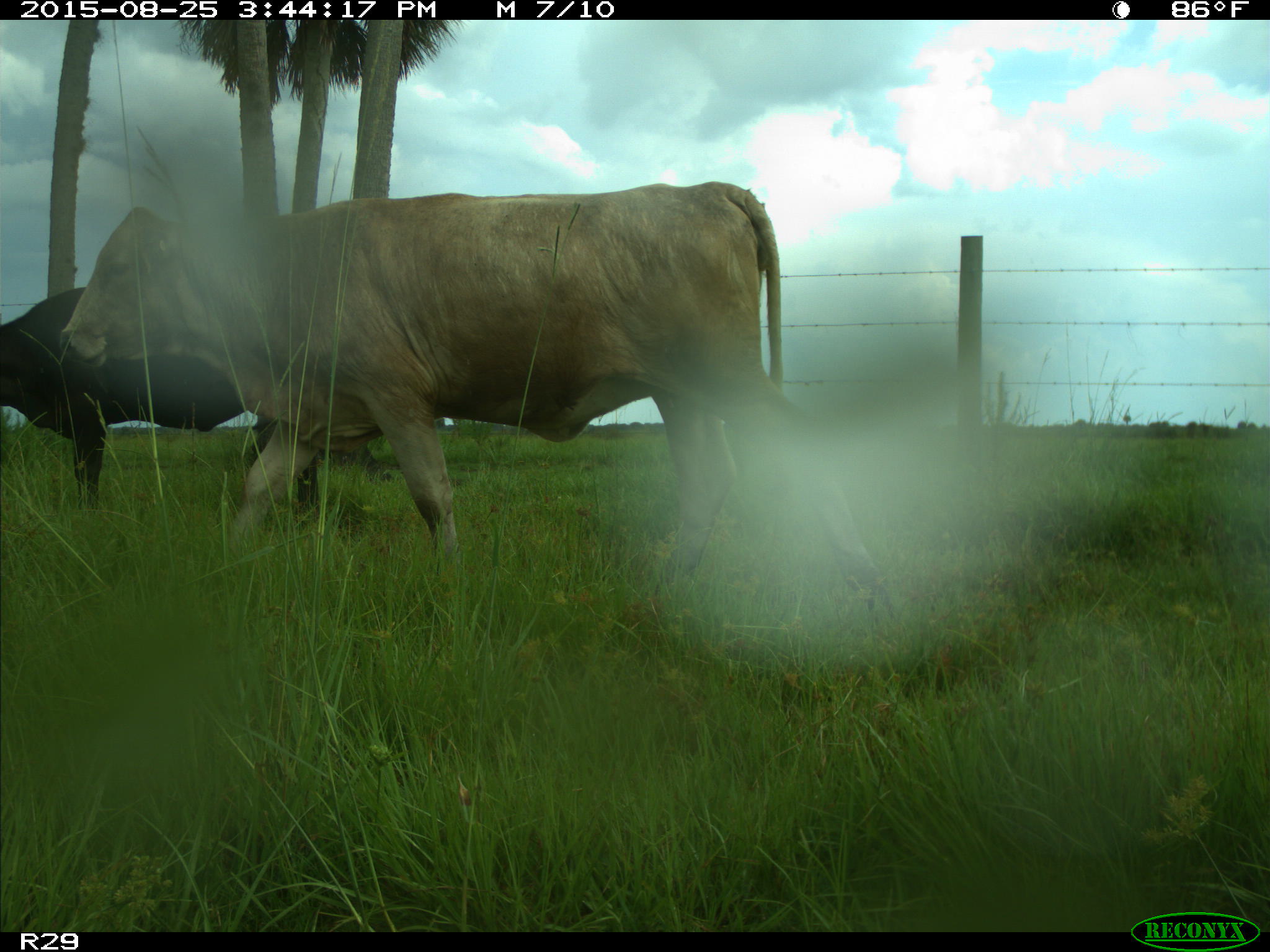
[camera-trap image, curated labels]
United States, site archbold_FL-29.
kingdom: Animalia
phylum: Chordata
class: Mammalia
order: Artiodactyla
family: Bovidae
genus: Bos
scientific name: Bos taurus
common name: domestic cow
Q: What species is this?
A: Bos taurus (domestic cow).